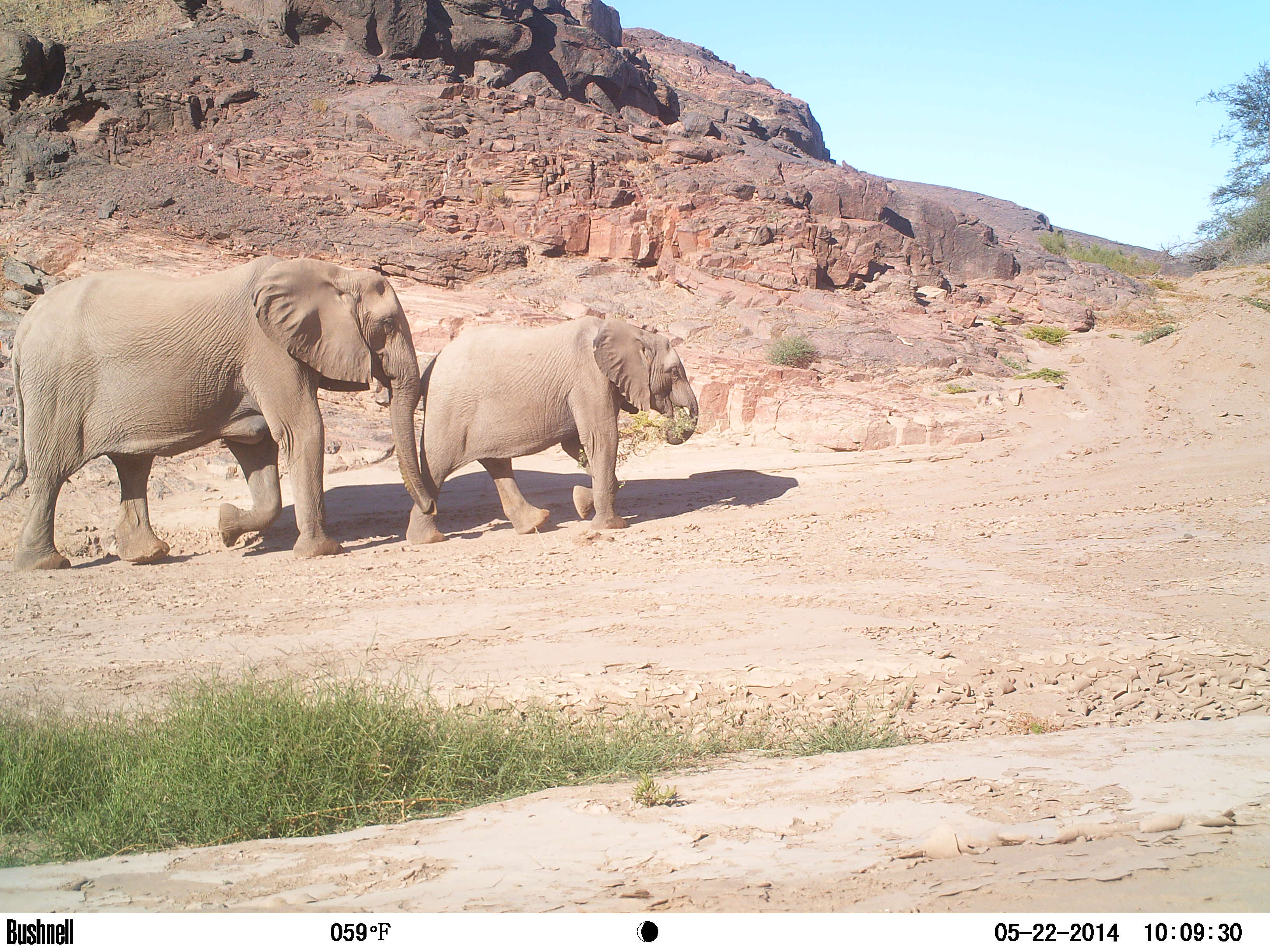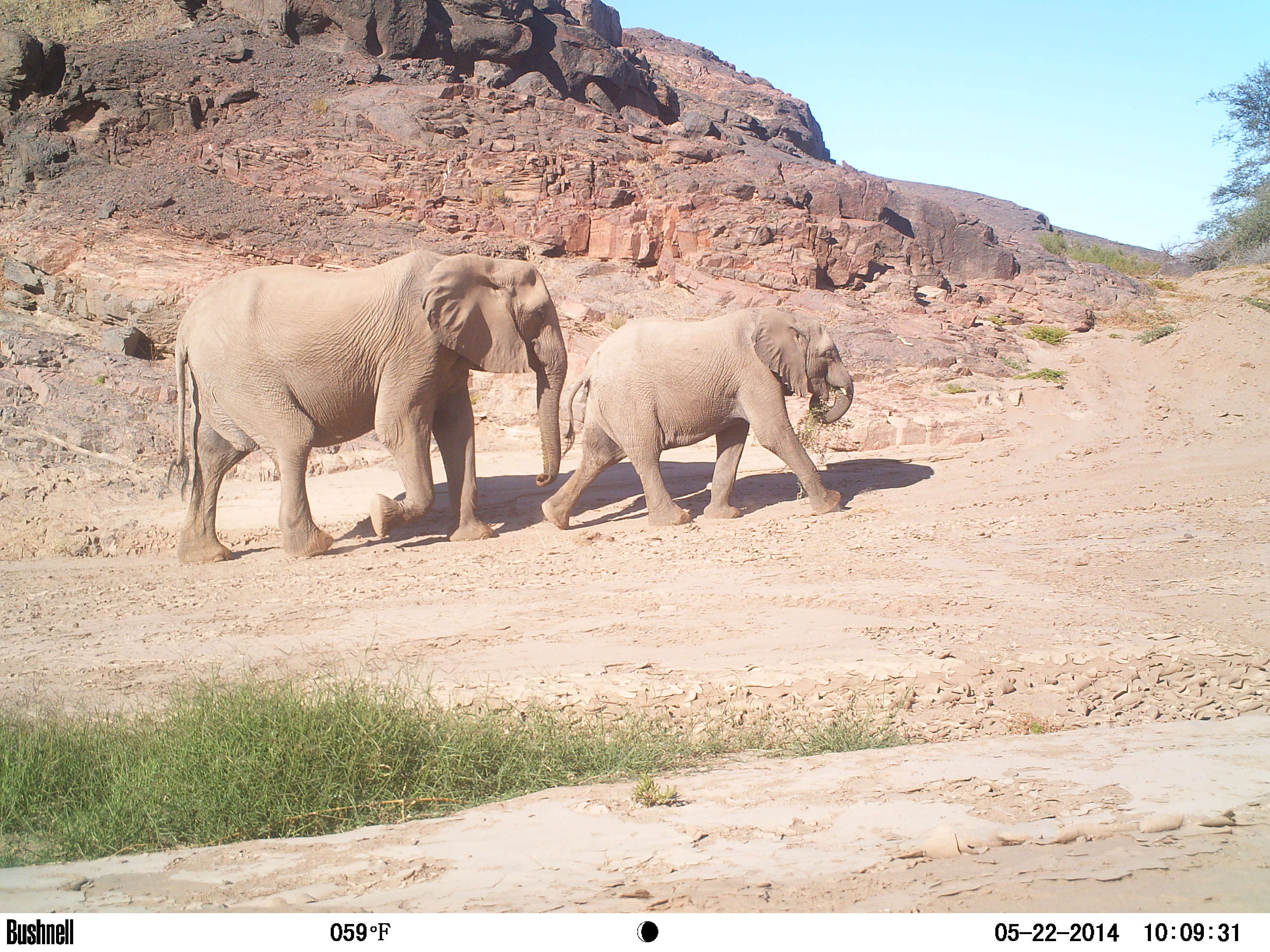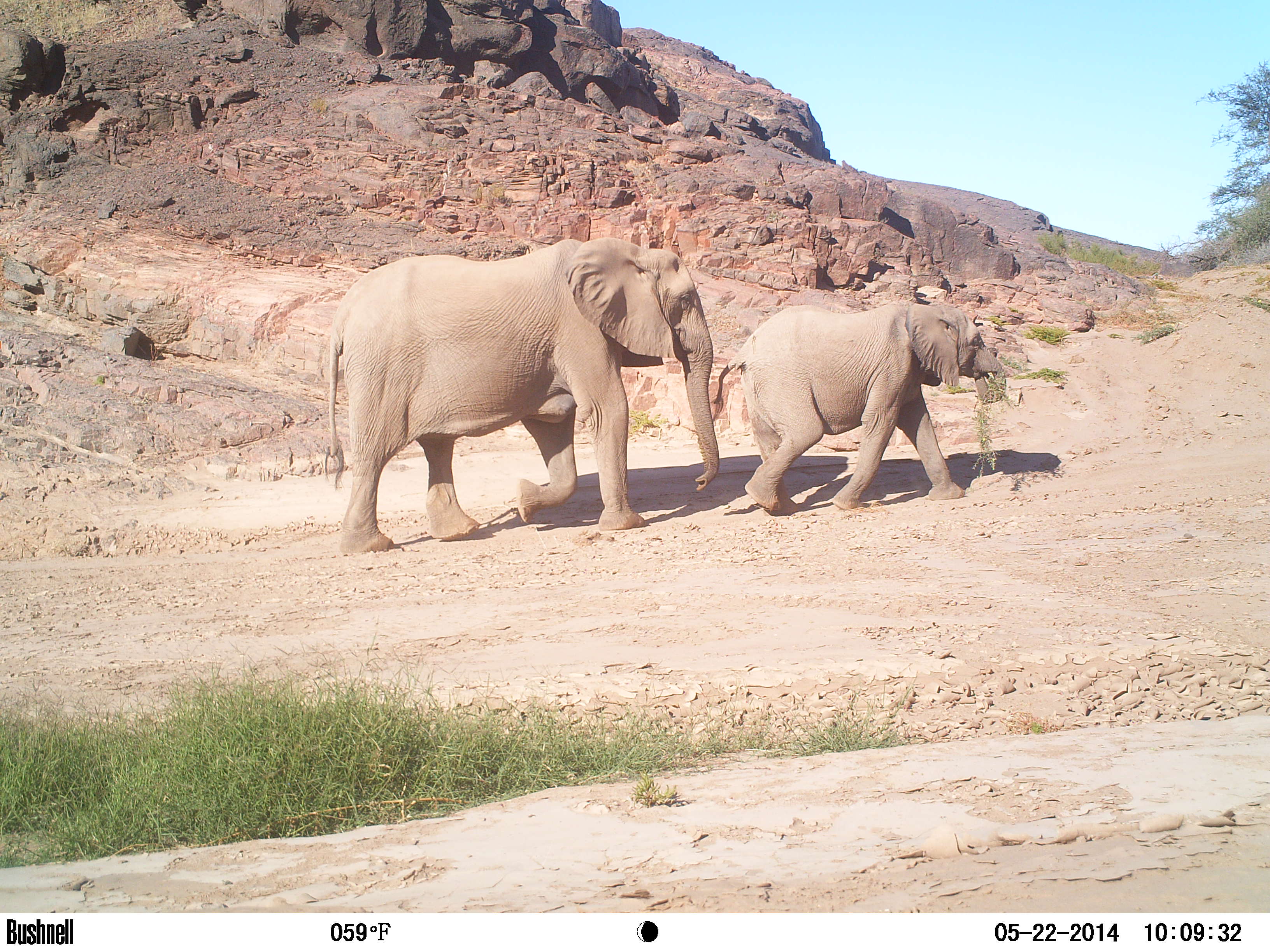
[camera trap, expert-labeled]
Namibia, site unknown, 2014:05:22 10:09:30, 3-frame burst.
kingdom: Animalia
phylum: Chordata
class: Mammalia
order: Proboscidea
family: Elephantidae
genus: Loxodonta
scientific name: Loxodonta africana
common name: african elephant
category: loxodanta africana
Loxodanta africana (african elephant) (Loxodonta africana).